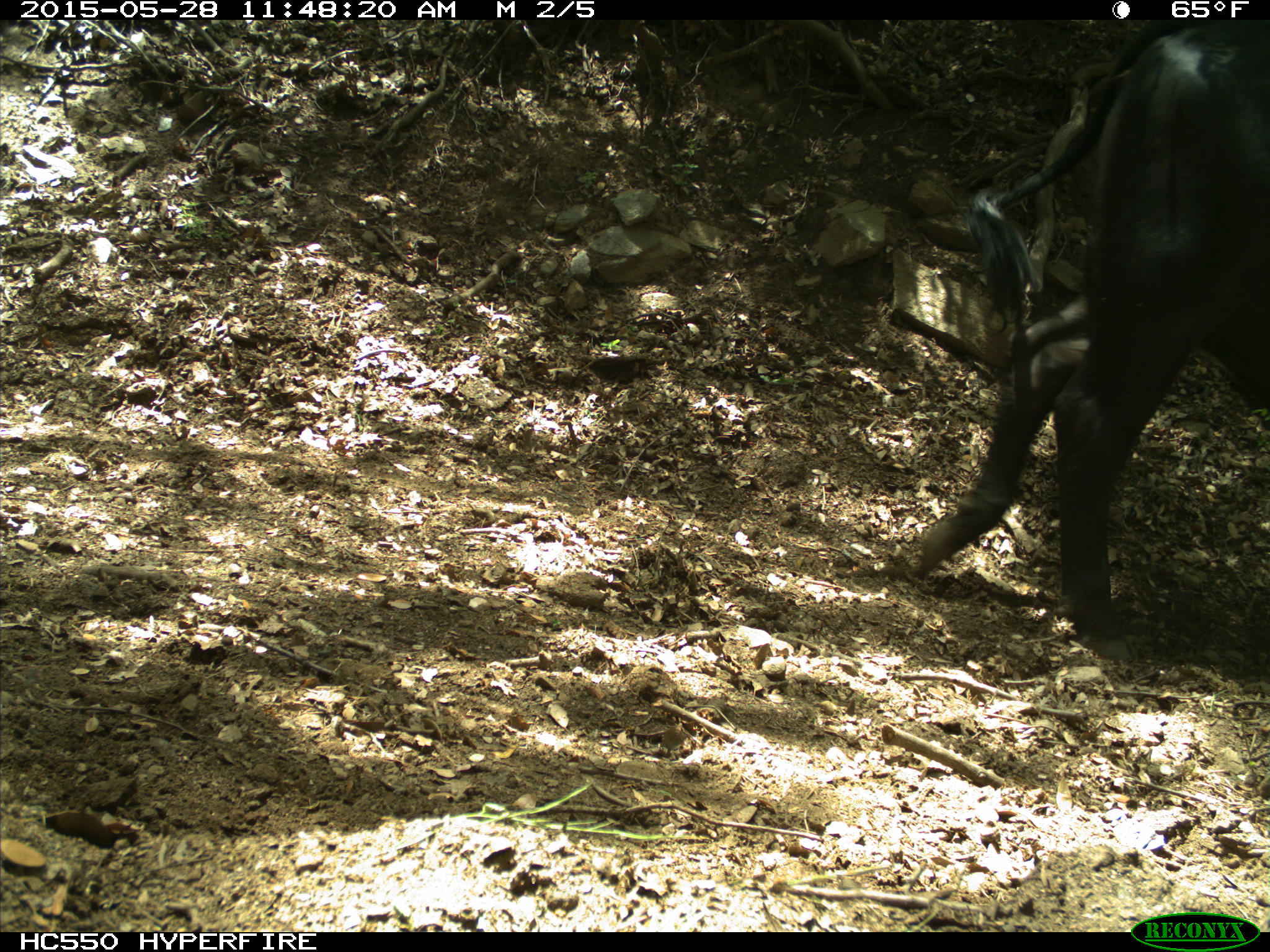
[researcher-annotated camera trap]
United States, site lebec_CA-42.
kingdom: Animalia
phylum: Chordata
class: Mammalia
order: Artiodactyla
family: Bovidae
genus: Bos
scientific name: Bos taurus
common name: domestic cow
Bos taurus (domestic cow).